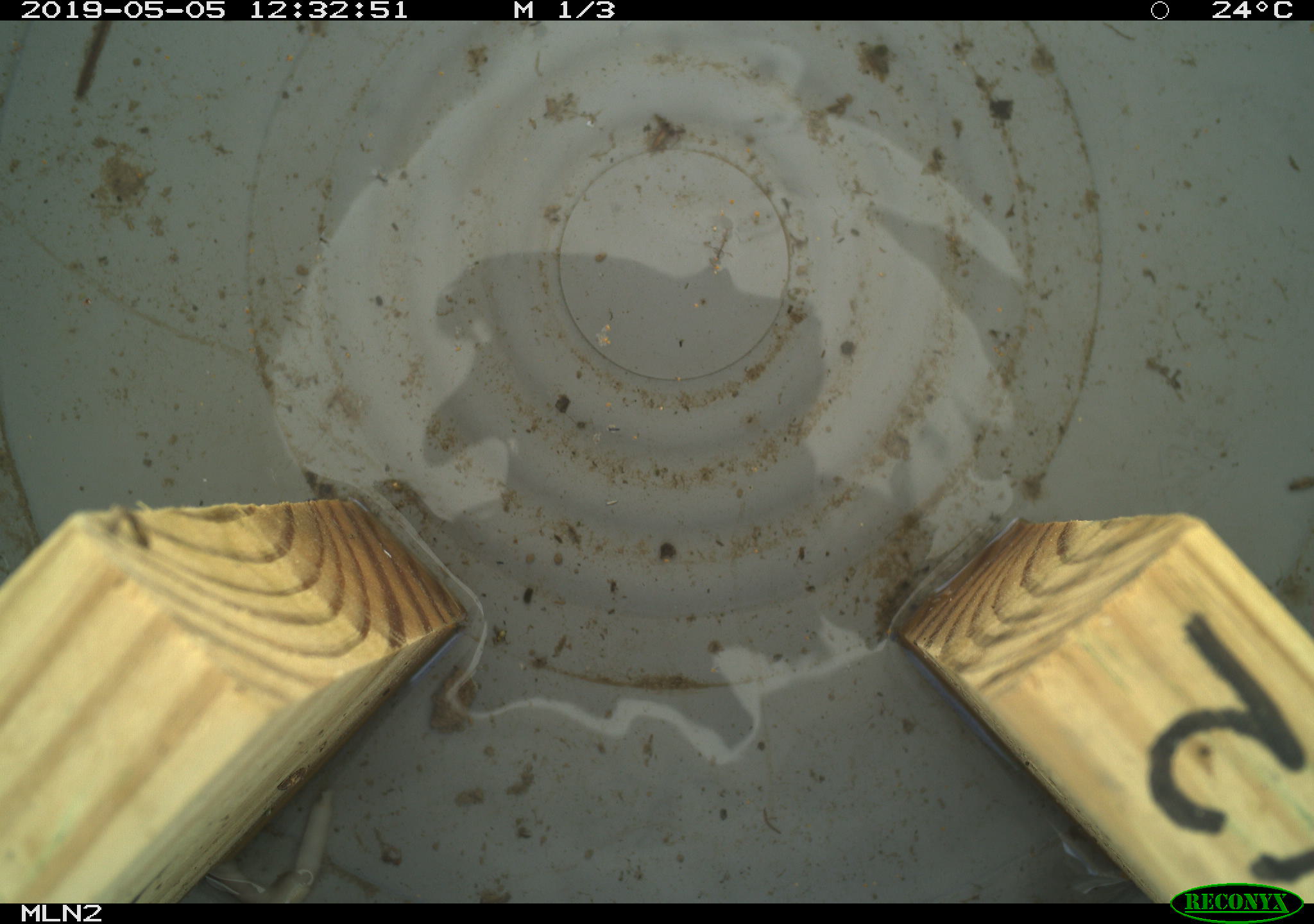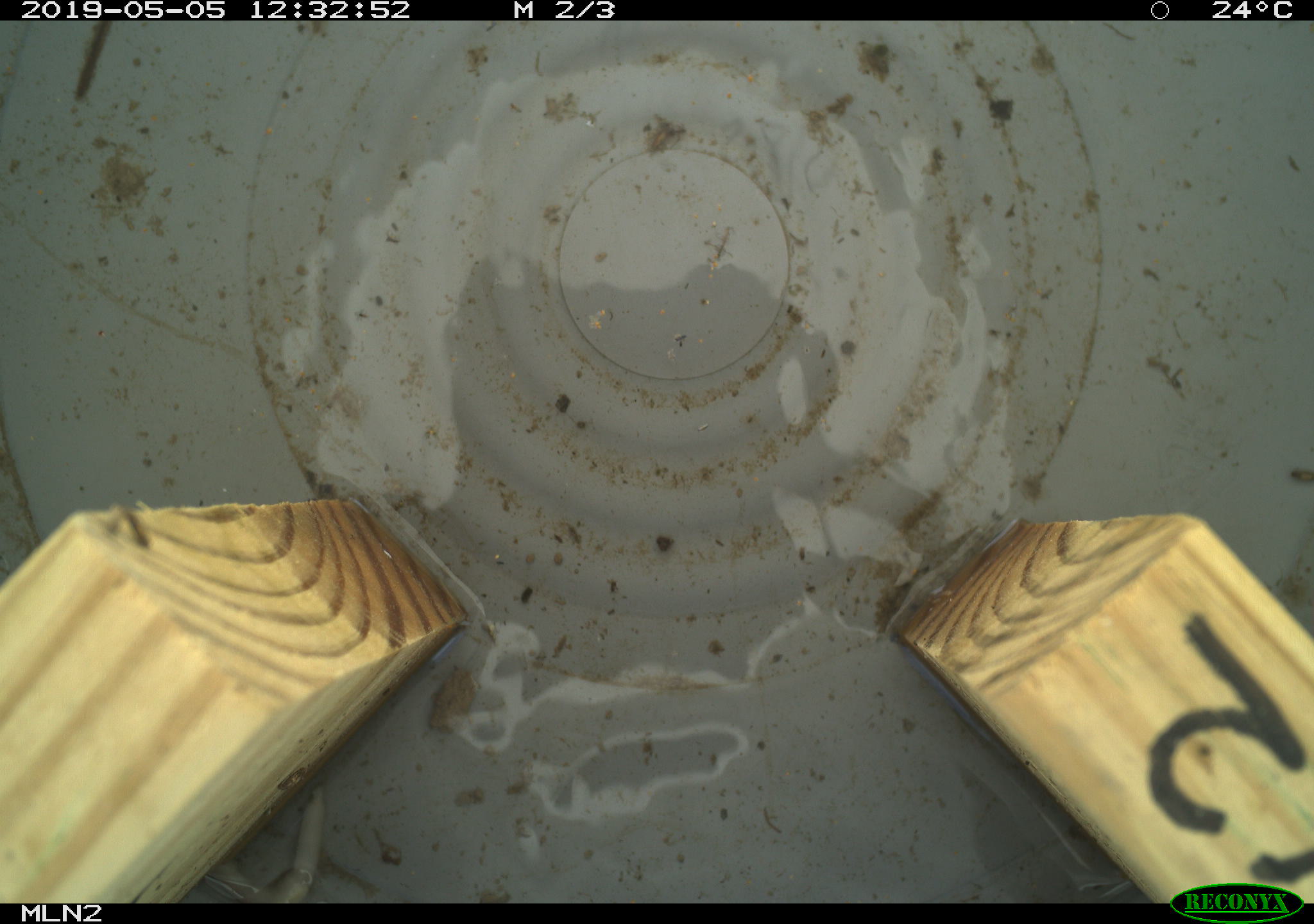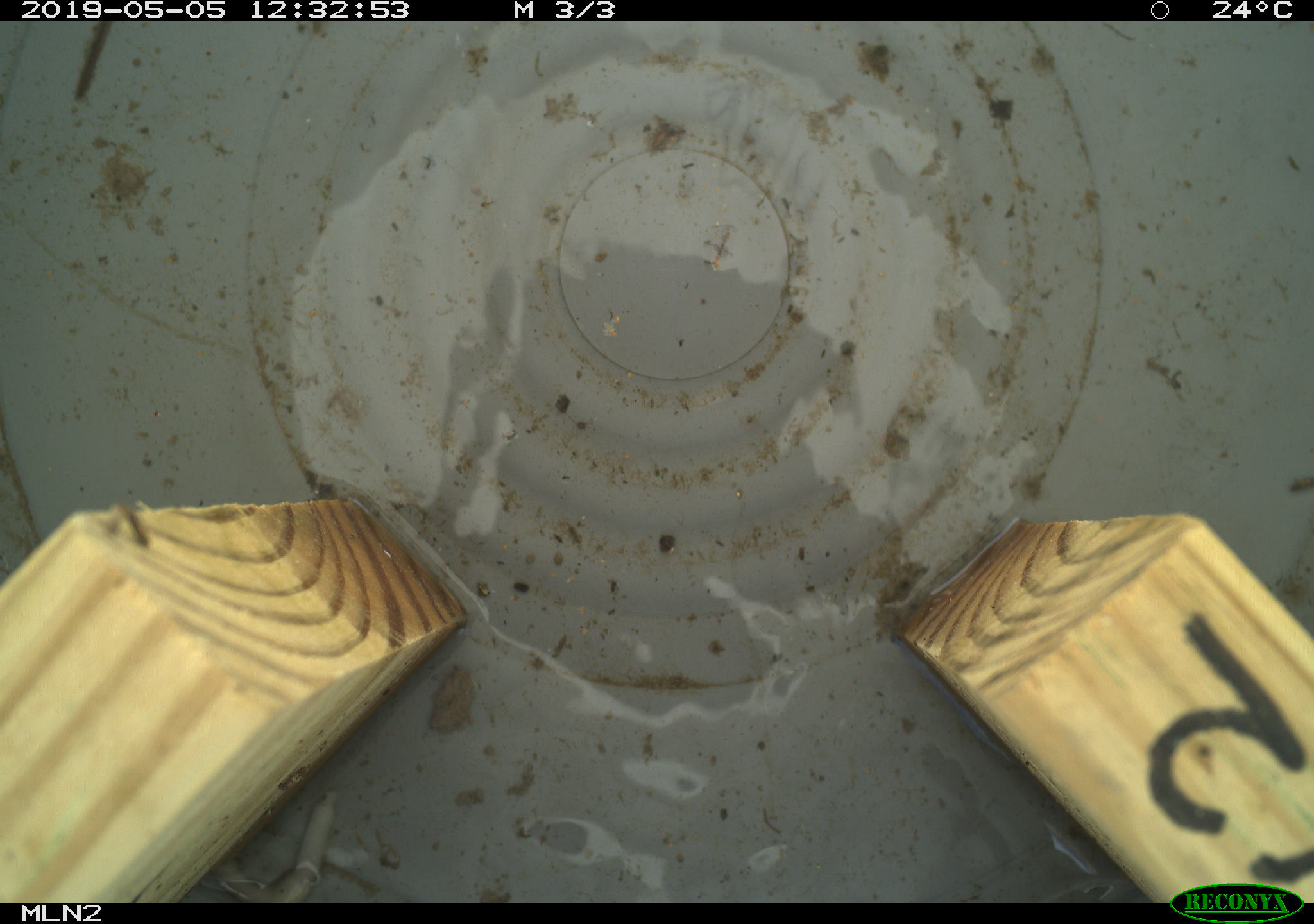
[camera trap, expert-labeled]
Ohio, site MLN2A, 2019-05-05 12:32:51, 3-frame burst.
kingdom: Animalia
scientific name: Animalia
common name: animal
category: invertebrate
Invertebrate (animal) (Animalia).